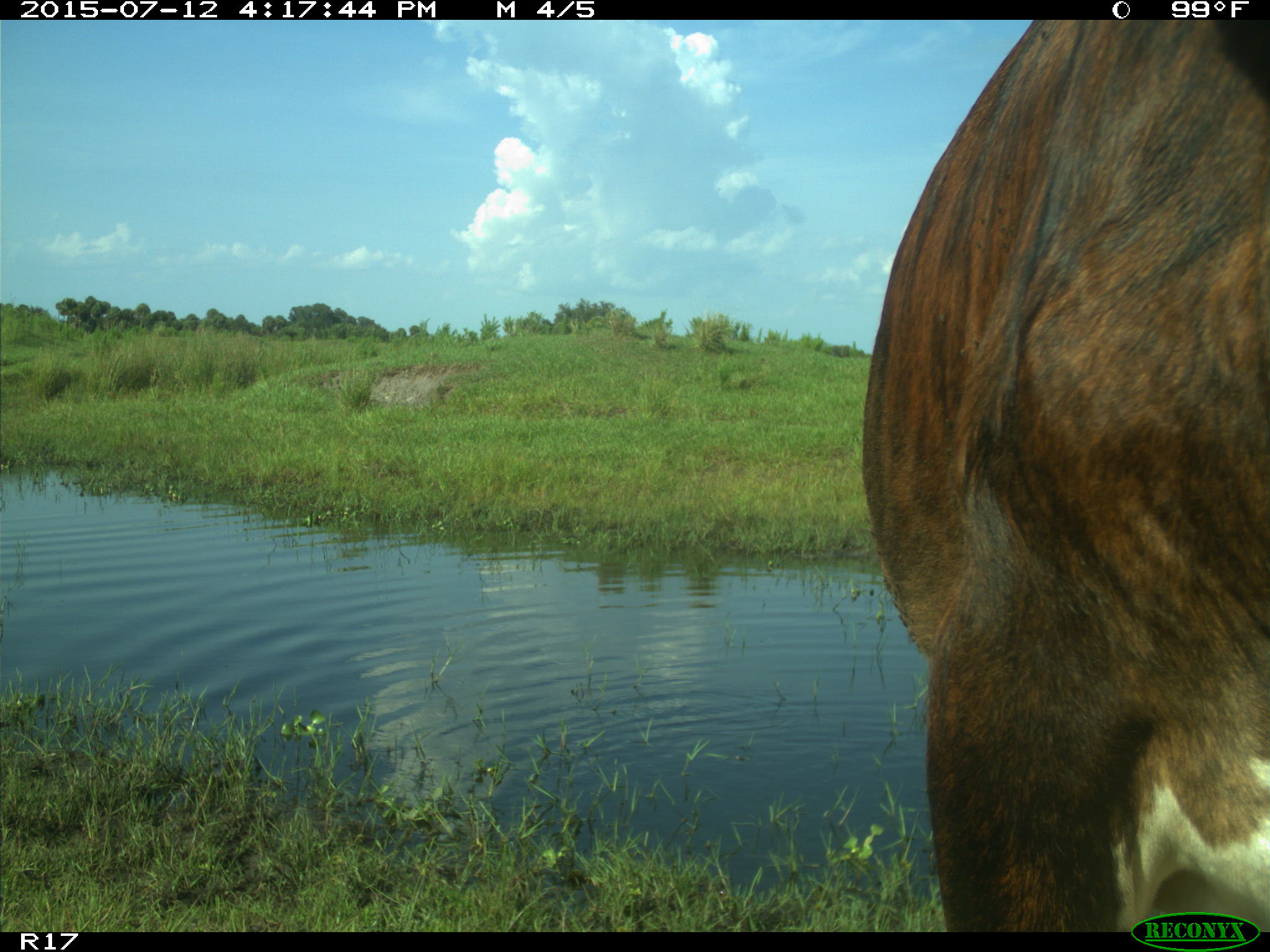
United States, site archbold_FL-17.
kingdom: Animalia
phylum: Chordata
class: Mammalia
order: Artiodactyla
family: Bovidae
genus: Bos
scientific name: Bos taurus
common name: domestic cow